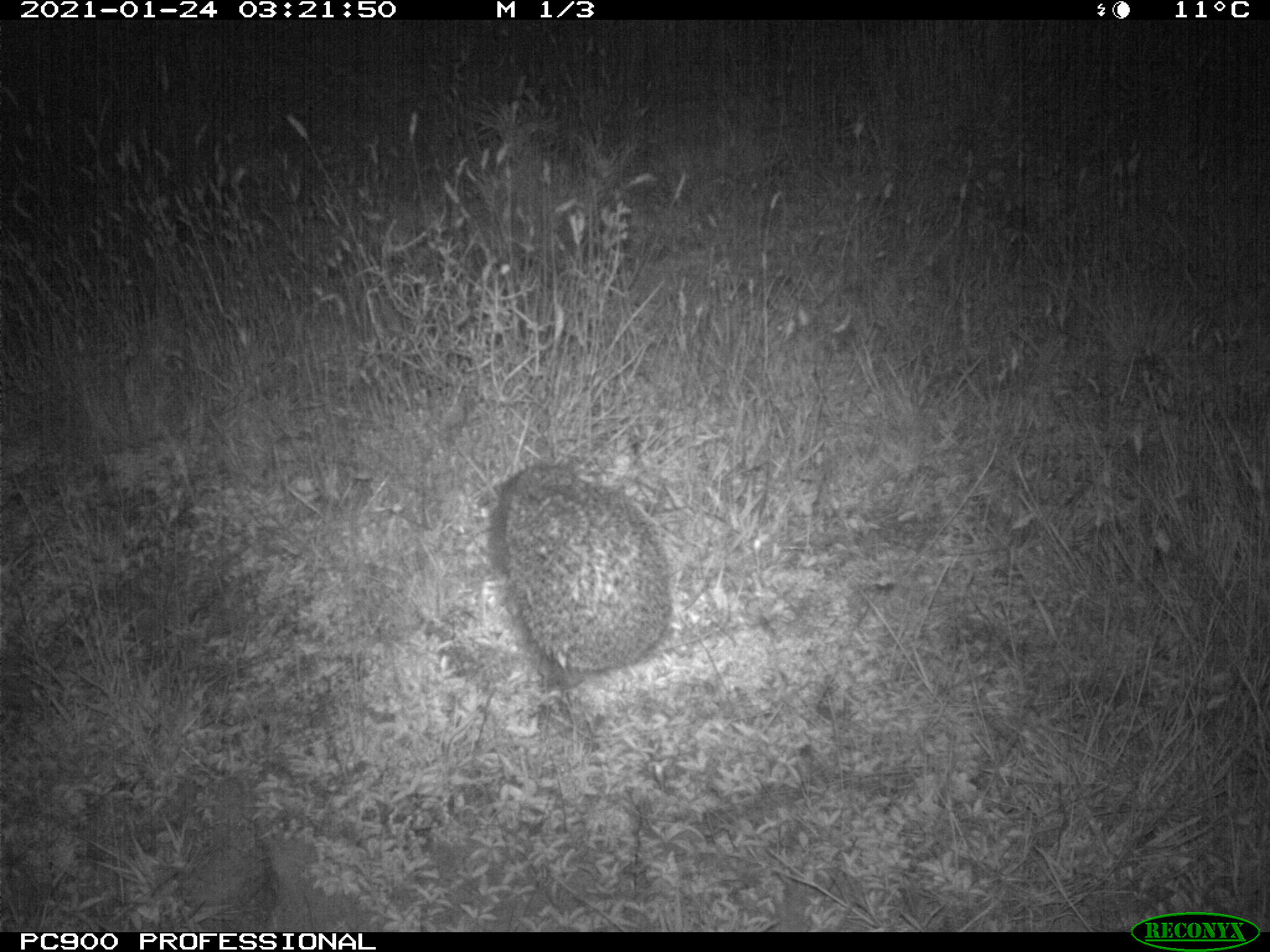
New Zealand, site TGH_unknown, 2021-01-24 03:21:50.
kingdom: Animalia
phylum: Chordata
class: Mammalia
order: Eulipotyphla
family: Erinaceidae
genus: Erinaceus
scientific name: Erinaceus europaeus europaeus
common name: european hedgehog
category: hedgehog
Hedgehog (european hedgehog) (Erinaceus europaeus europaeus).